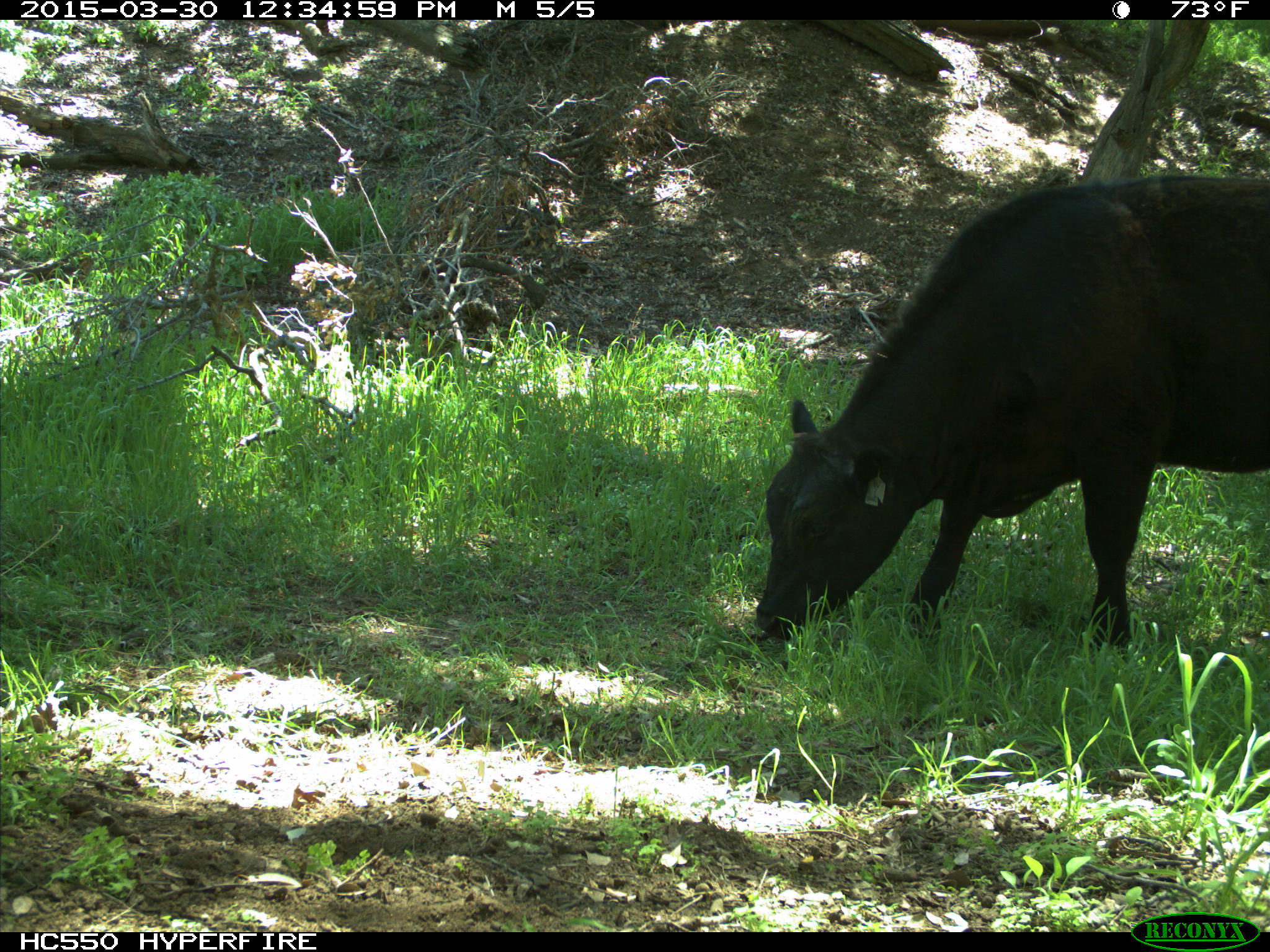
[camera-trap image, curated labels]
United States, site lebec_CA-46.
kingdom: Animalia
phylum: Chordata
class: Mammalia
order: Artiodactyla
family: Bovidae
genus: Bos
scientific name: Bos taurus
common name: domestic cow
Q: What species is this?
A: Bos taurus (domestic cow).